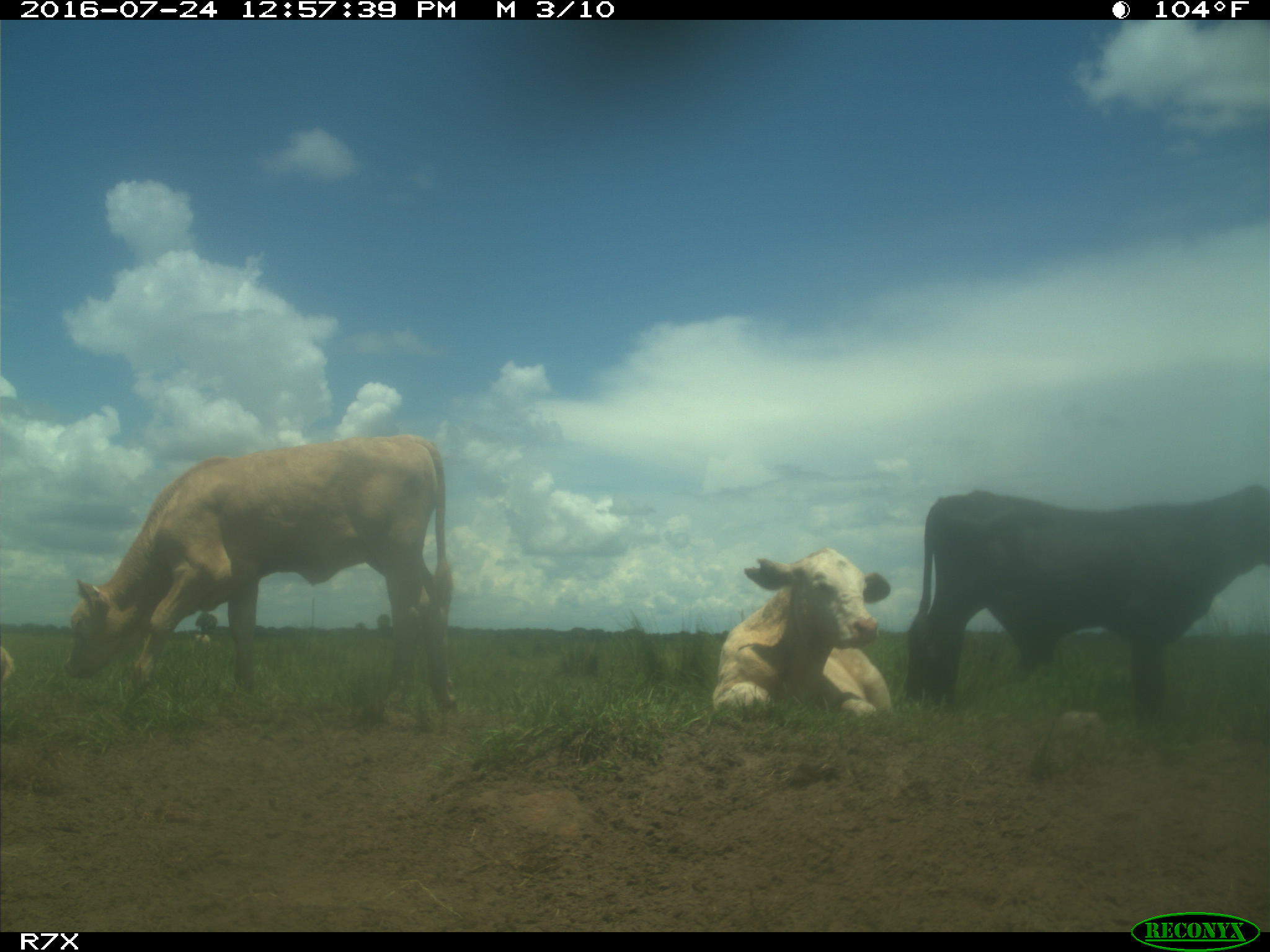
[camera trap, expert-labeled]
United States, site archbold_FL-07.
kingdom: Animalia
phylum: Chordata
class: Mammalia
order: Artiodactyla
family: Bovidae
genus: Bos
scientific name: Bos taurus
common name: domestic cow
Bos taurus (domestic cow).